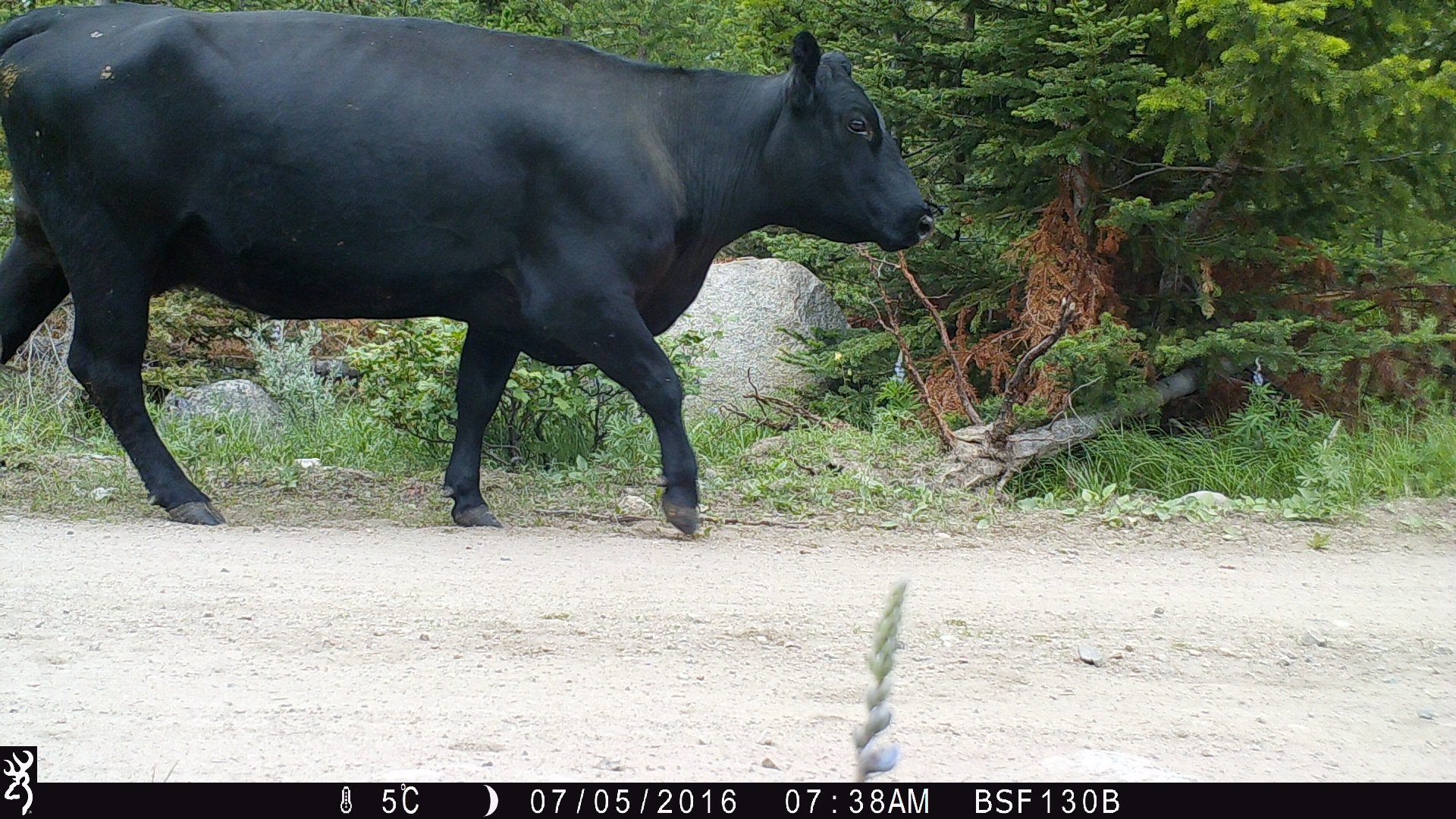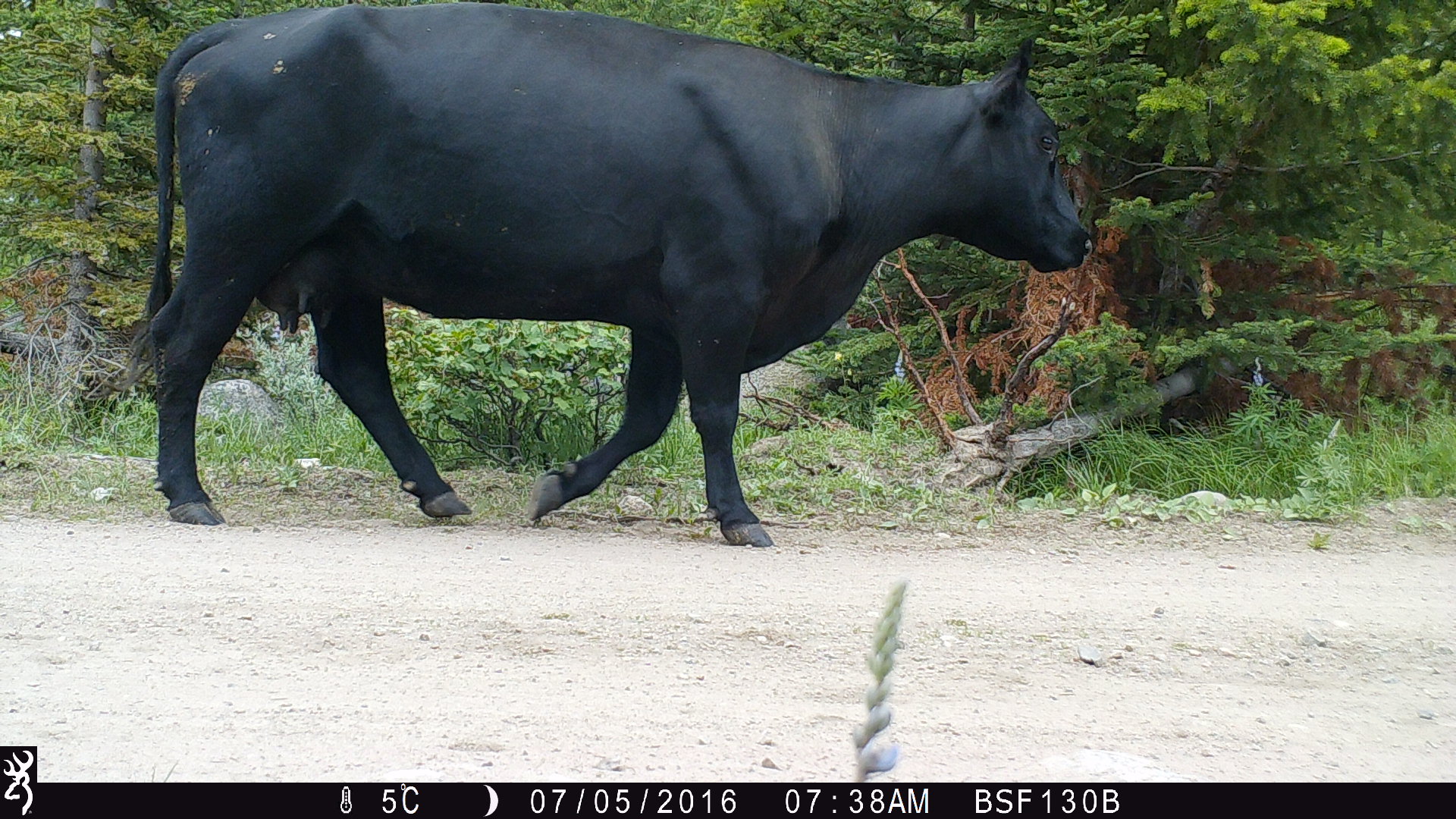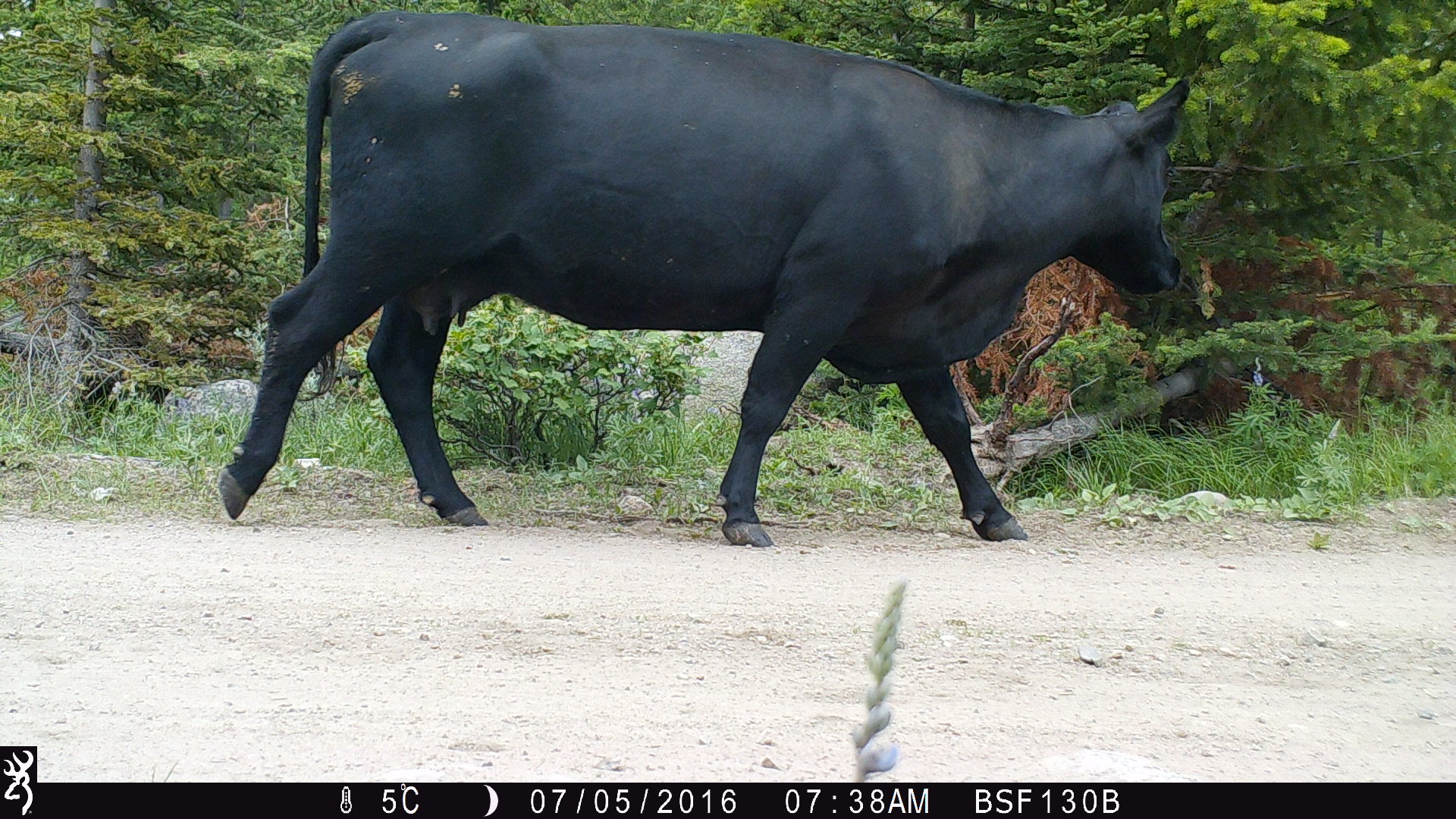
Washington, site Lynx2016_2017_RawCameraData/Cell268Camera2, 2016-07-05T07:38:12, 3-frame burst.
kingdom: Animalia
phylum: Chordata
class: Mammalia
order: Artiodactyla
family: Bovidae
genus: Bos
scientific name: Bos taurus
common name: domestic cattle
Domestic cattle (Bos taurus). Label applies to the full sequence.